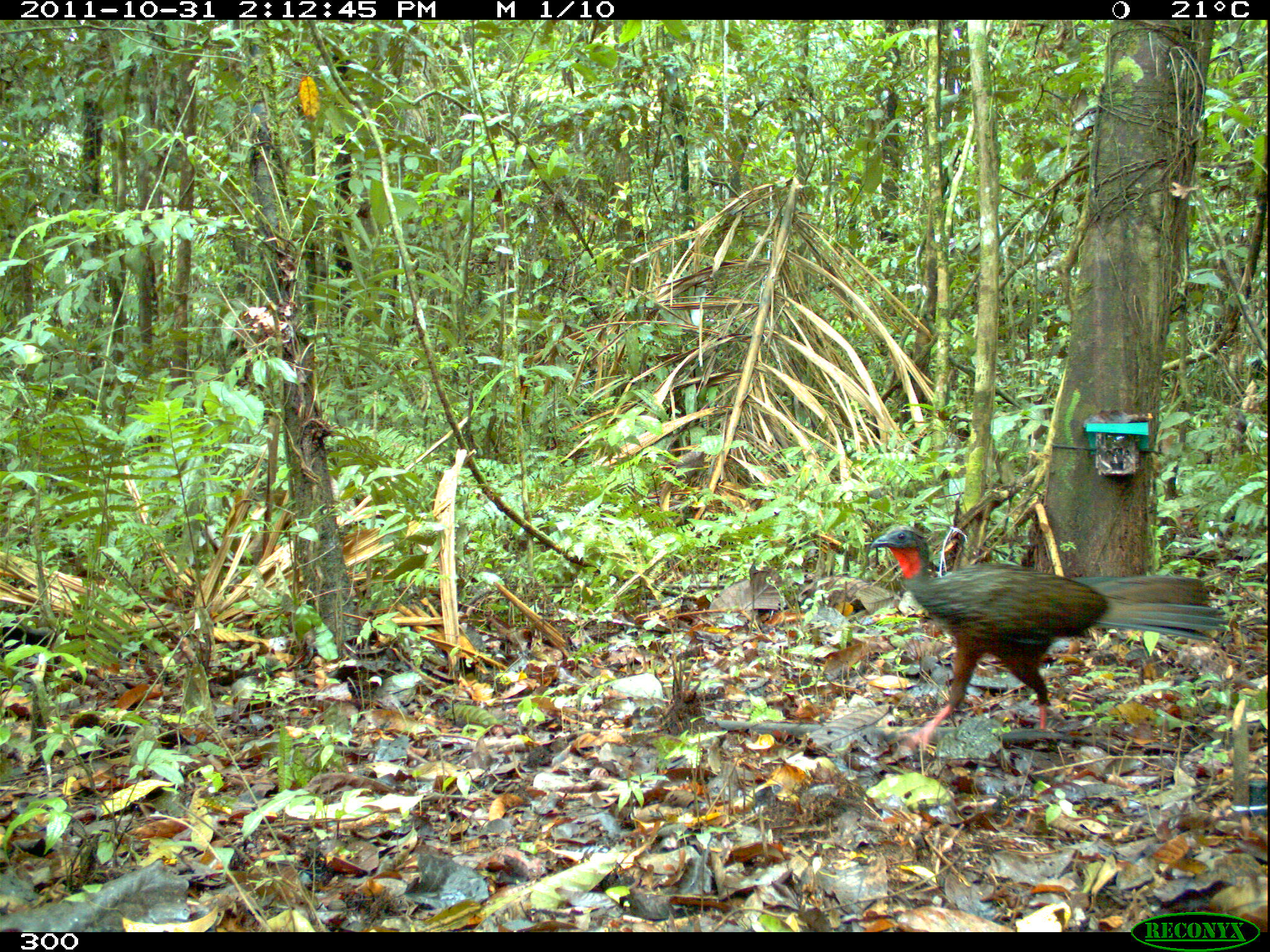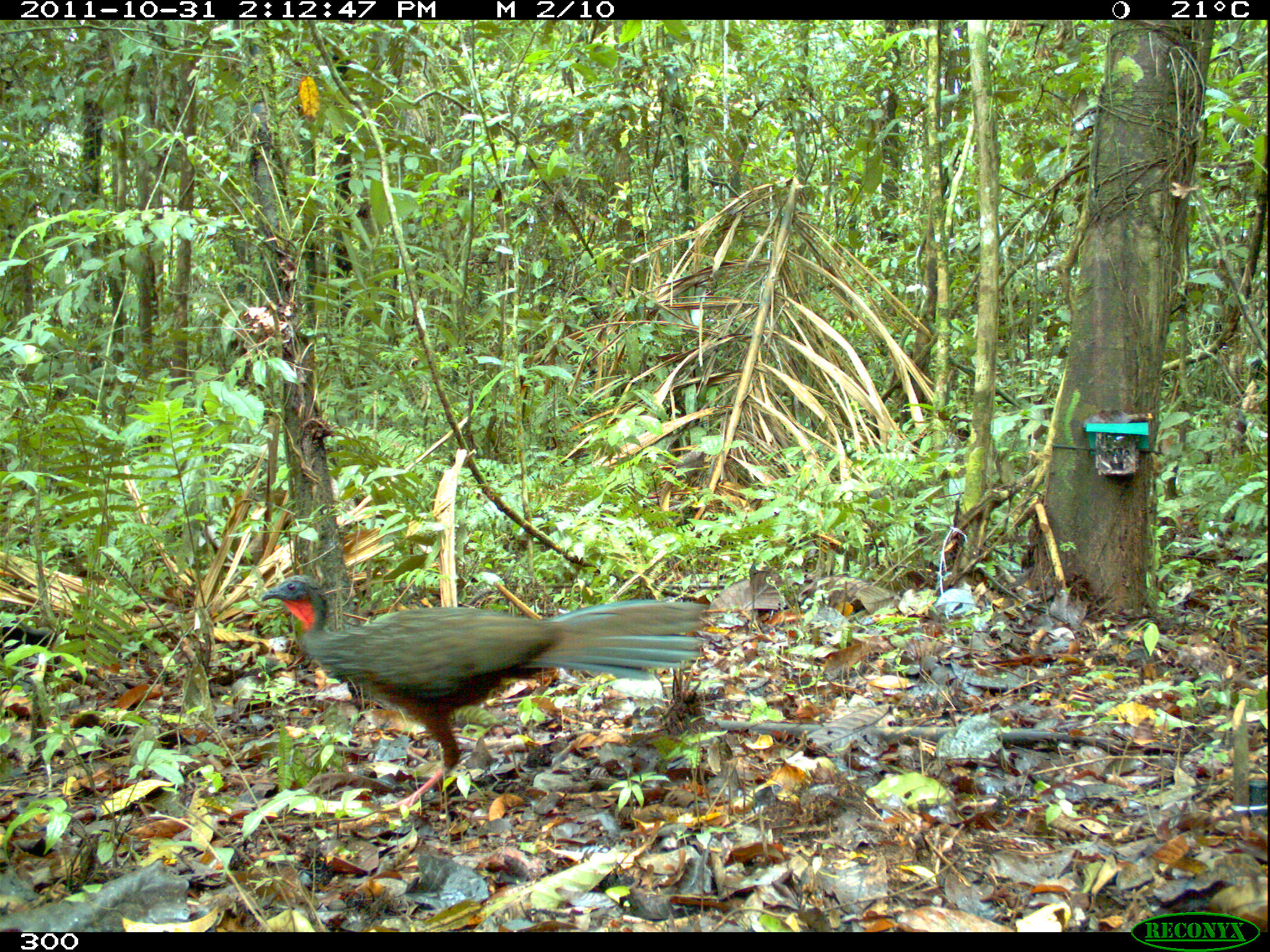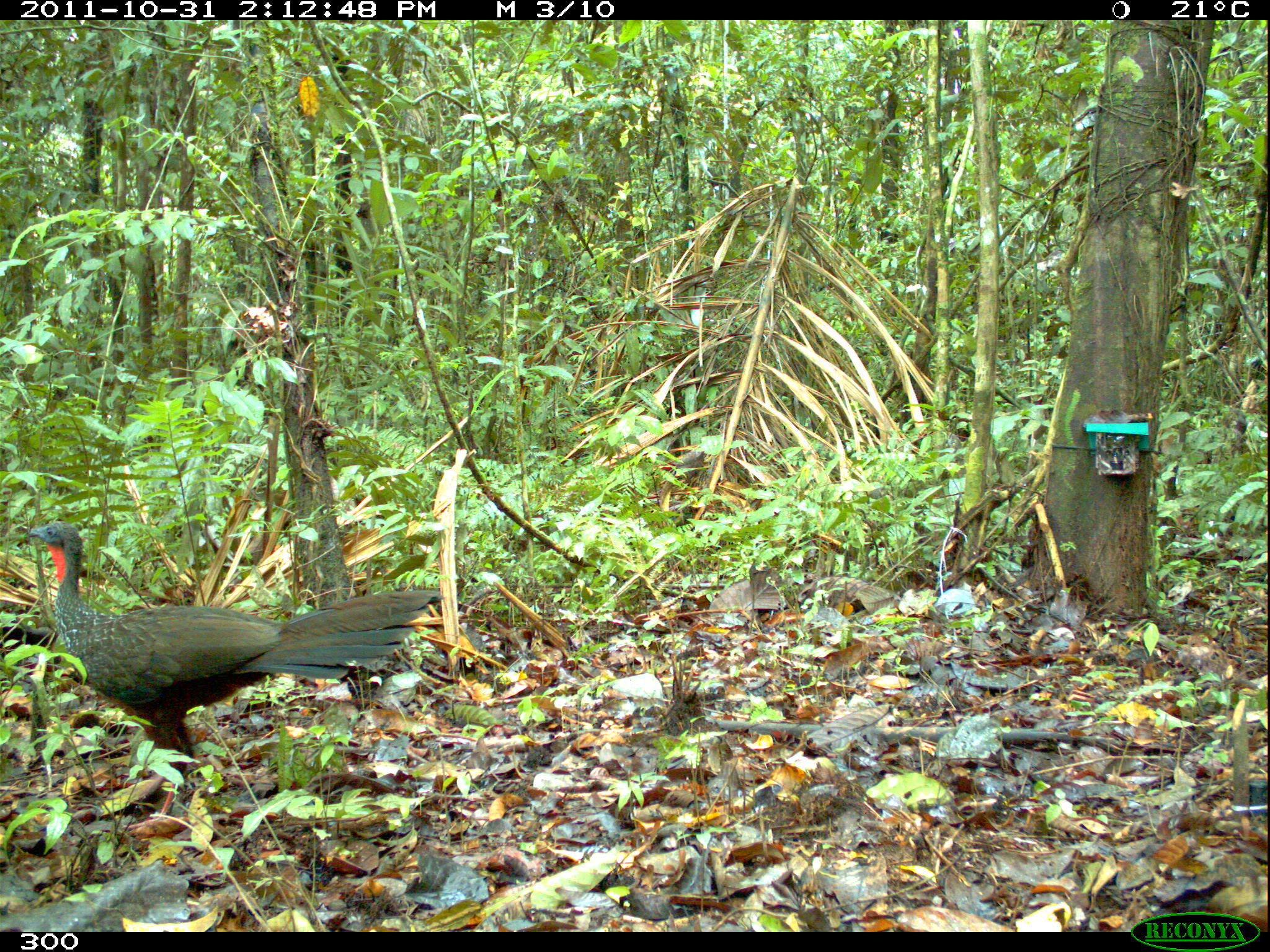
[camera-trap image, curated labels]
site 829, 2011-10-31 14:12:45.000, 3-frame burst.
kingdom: Animalia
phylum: Chordata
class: Aves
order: Galliformes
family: Cracidae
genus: Penelope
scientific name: Penelope jacquacu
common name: spix's guan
Penelope jacquacu (spix's guan).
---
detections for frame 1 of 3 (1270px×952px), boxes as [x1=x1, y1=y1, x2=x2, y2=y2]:
penelope jacquacu: [x1=869, y1=528, x2=1230, y2=757]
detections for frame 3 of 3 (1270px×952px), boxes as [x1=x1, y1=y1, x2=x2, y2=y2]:
penelope jacquacu: [x1=22, y1=521, x2=440, y2=837]